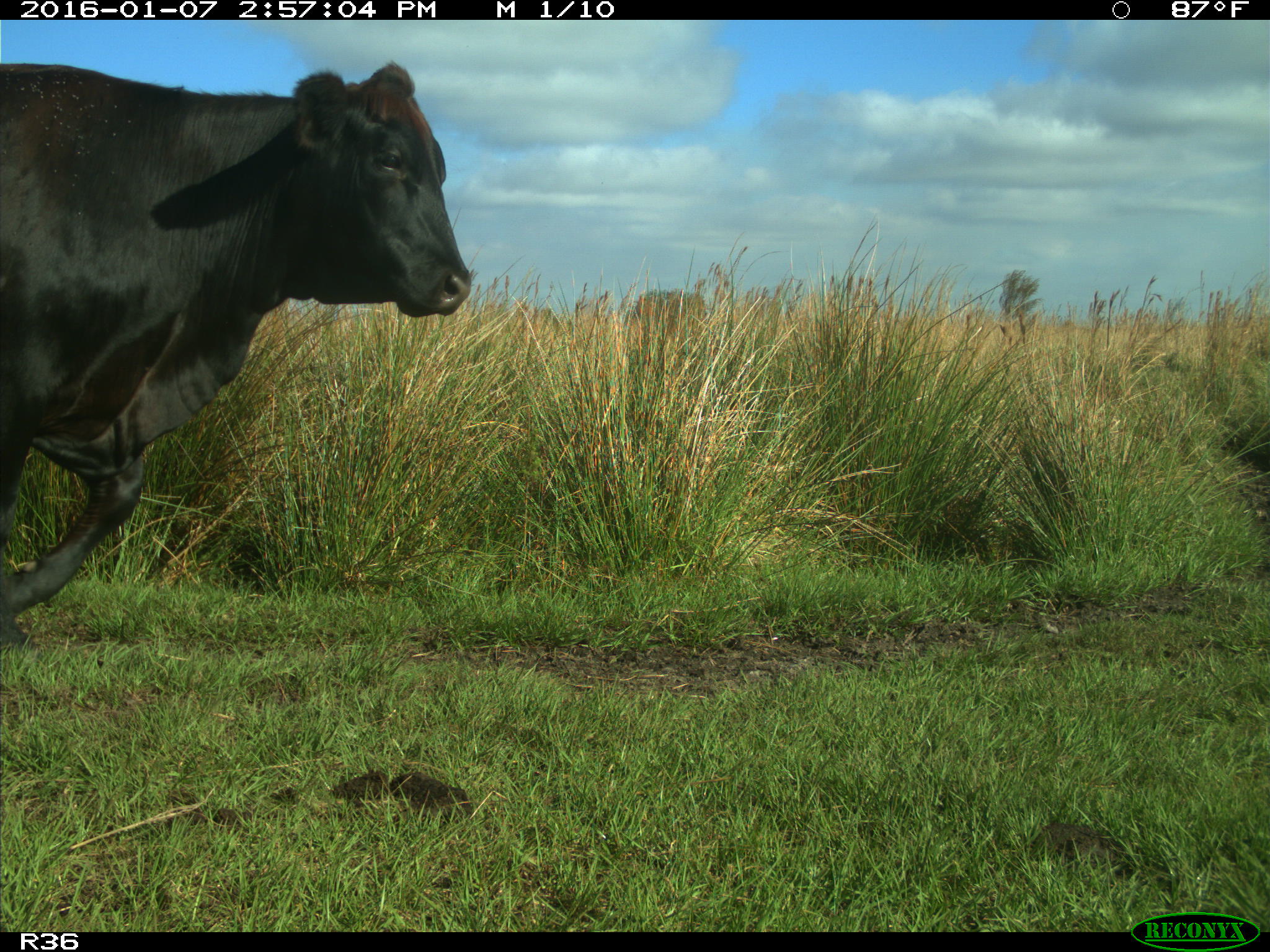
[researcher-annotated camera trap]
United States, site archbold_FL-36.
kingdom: Animalia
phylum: Chordata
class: Mammalia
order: Artiodactyla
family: Bovidae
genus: Bos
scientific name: Bos taurus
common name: domestic cow